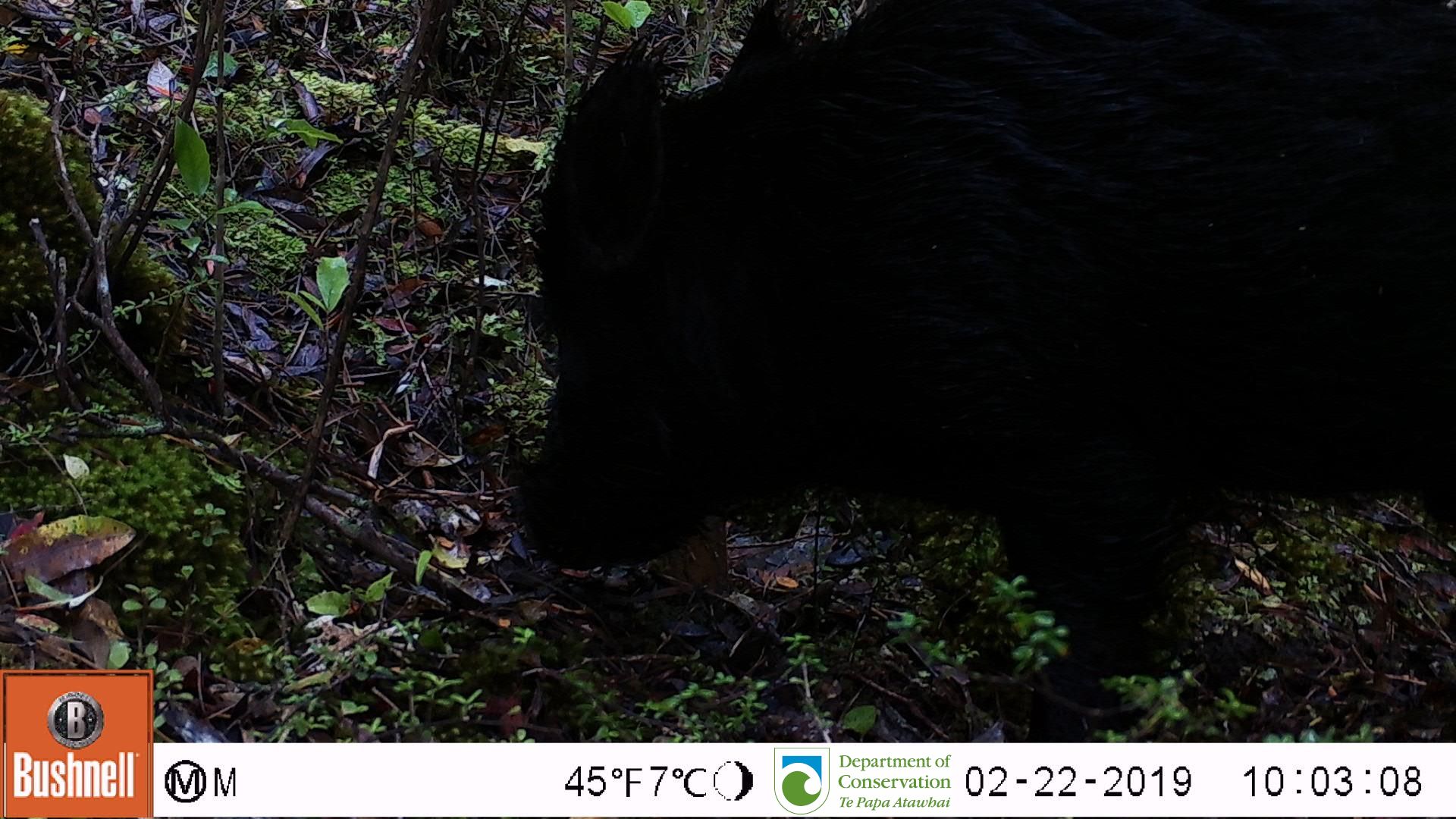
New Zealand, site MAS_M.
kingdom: Animalia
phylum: Chordata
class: Mammalia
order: Artiodactyla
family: Suidae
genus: Sus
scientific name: Sus scrofa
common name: pig